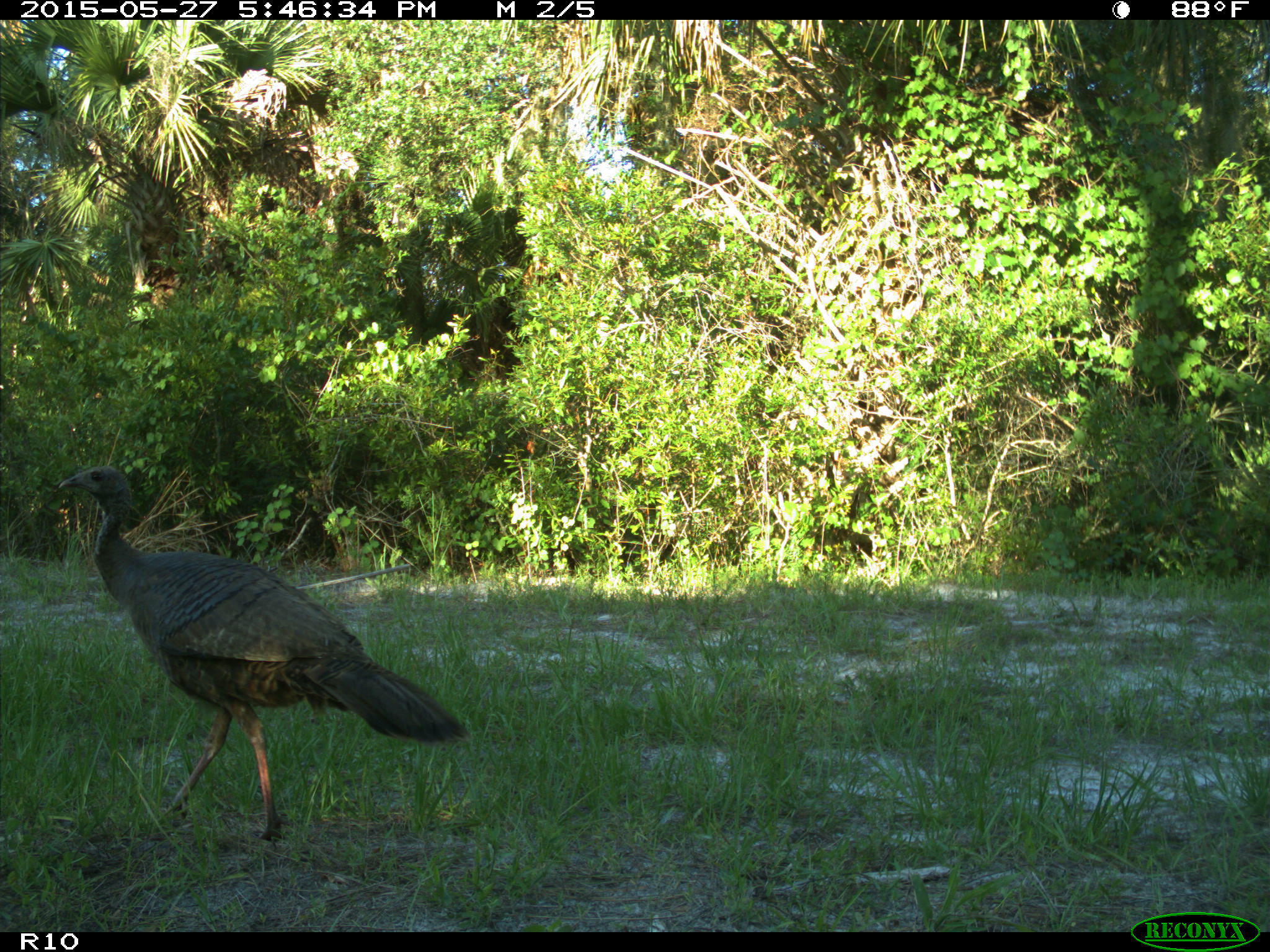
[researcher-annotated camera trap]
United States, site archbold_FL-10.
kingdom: Animalia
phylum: Chordata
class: Aves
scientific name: Aves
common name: birds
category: unidentified bird